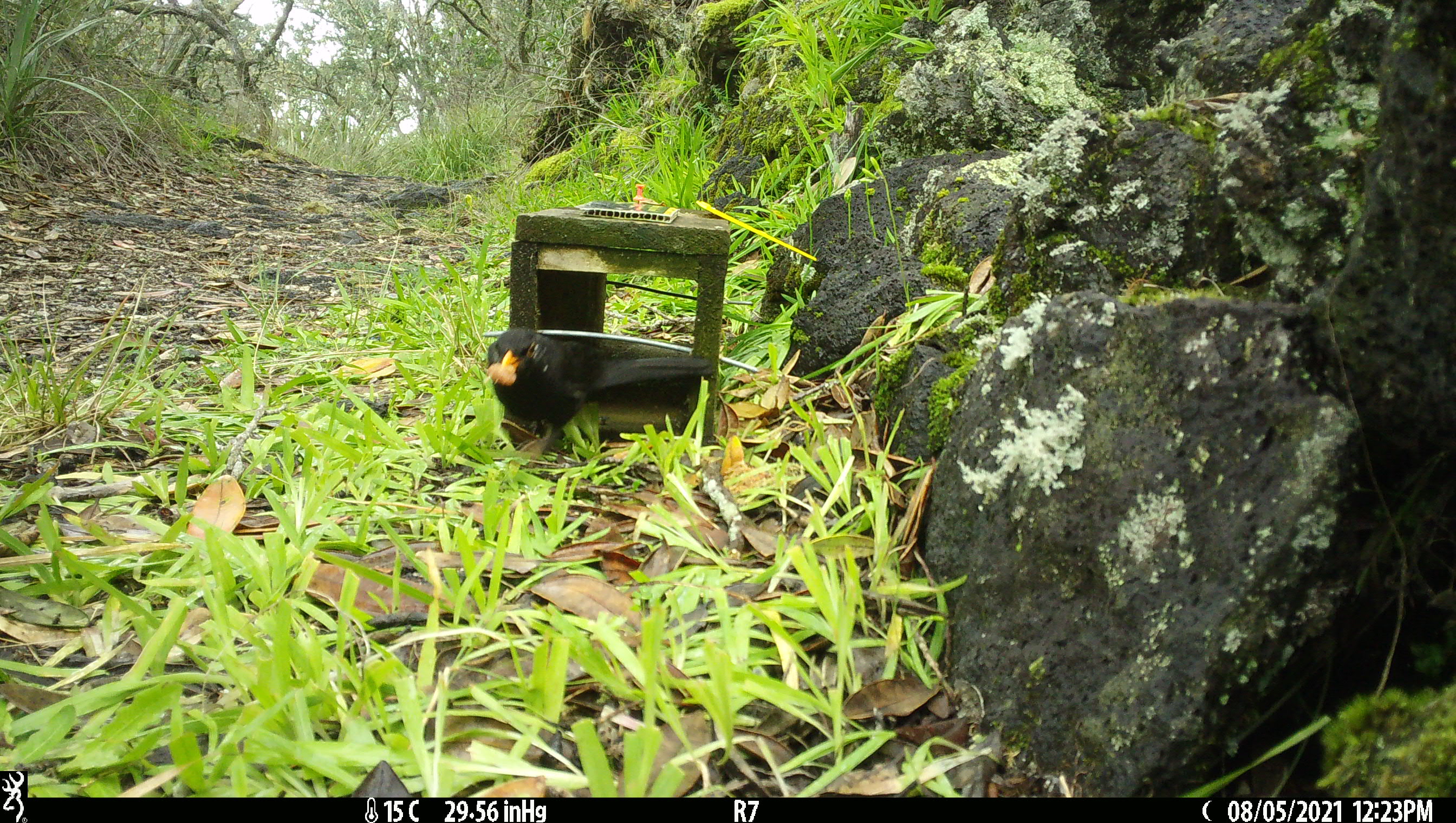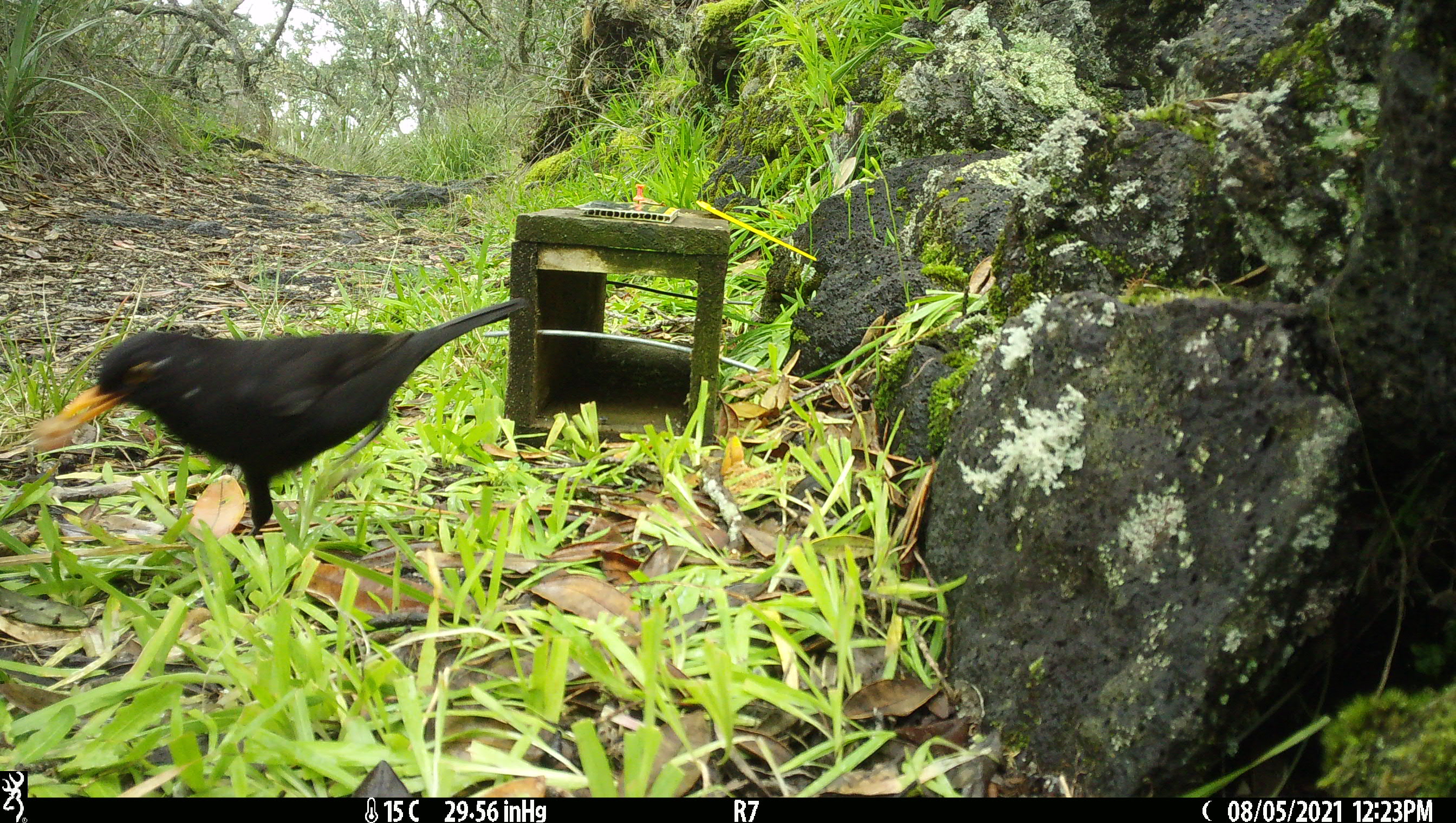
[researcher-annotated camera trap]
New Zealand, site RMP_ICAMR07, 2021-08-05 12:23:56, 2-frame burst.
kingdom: Animalia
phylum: Chordata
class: Aves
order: Passeriformes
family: Turdidae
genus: Turdus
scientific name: Turdus merula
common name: eurasian blackbird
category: blackbird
Blackbird (eurasian blackbird) (Turdus merula).